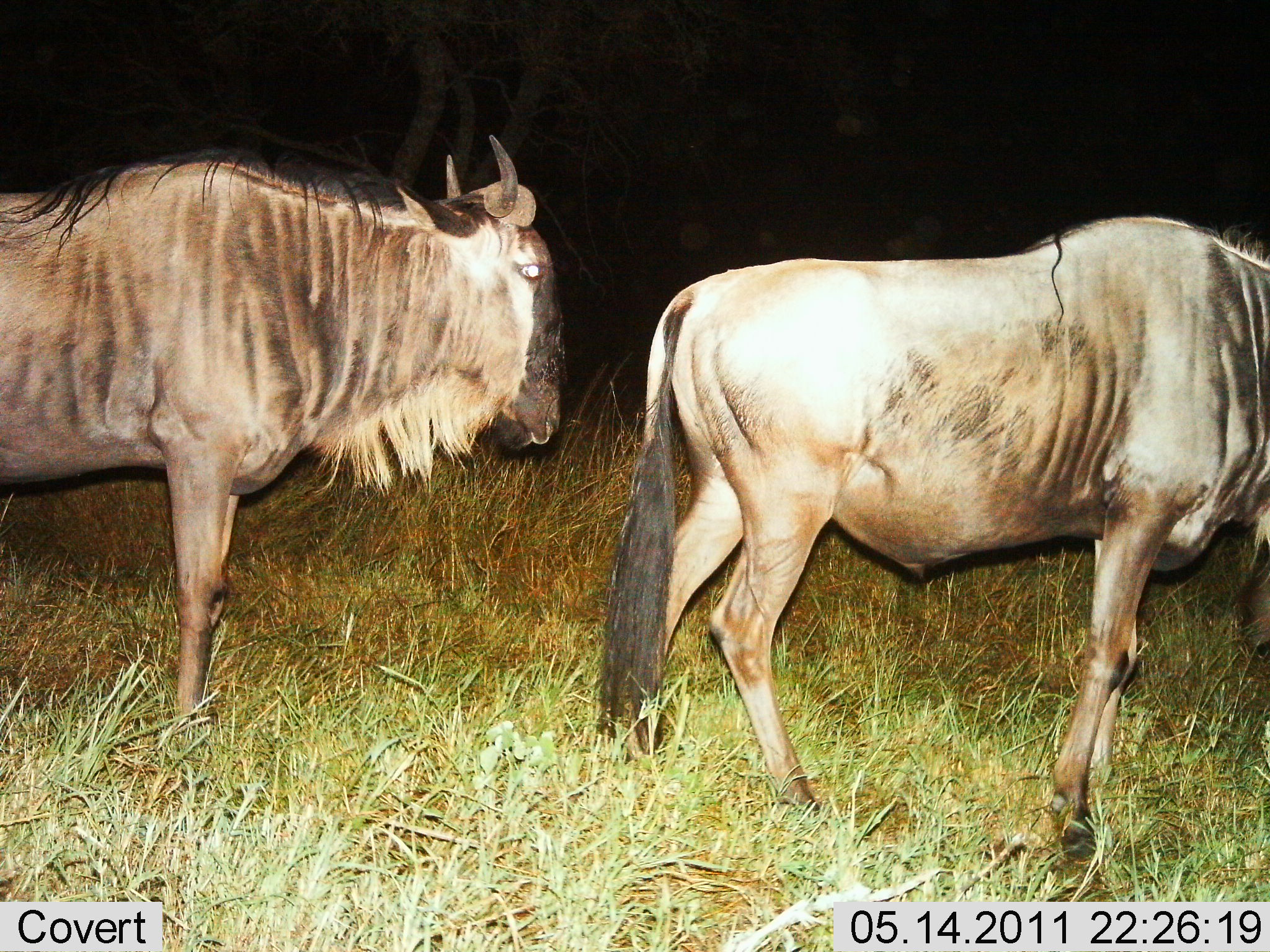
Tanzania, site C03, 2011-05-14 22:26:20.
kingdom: Animalia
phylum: Chordata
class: Mammalia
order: Artiodactyla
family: Bovidae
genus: Connochaetes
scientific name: Connochaetes taurinus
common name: blue wildebeest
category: wildebeest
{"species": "wildebeest (blue wildebeest) (Connochaetes taurinus)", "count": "2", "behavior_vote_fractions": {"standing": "100%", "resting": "0%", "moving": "0%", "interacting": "0%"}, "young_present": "0%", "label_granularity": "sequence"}